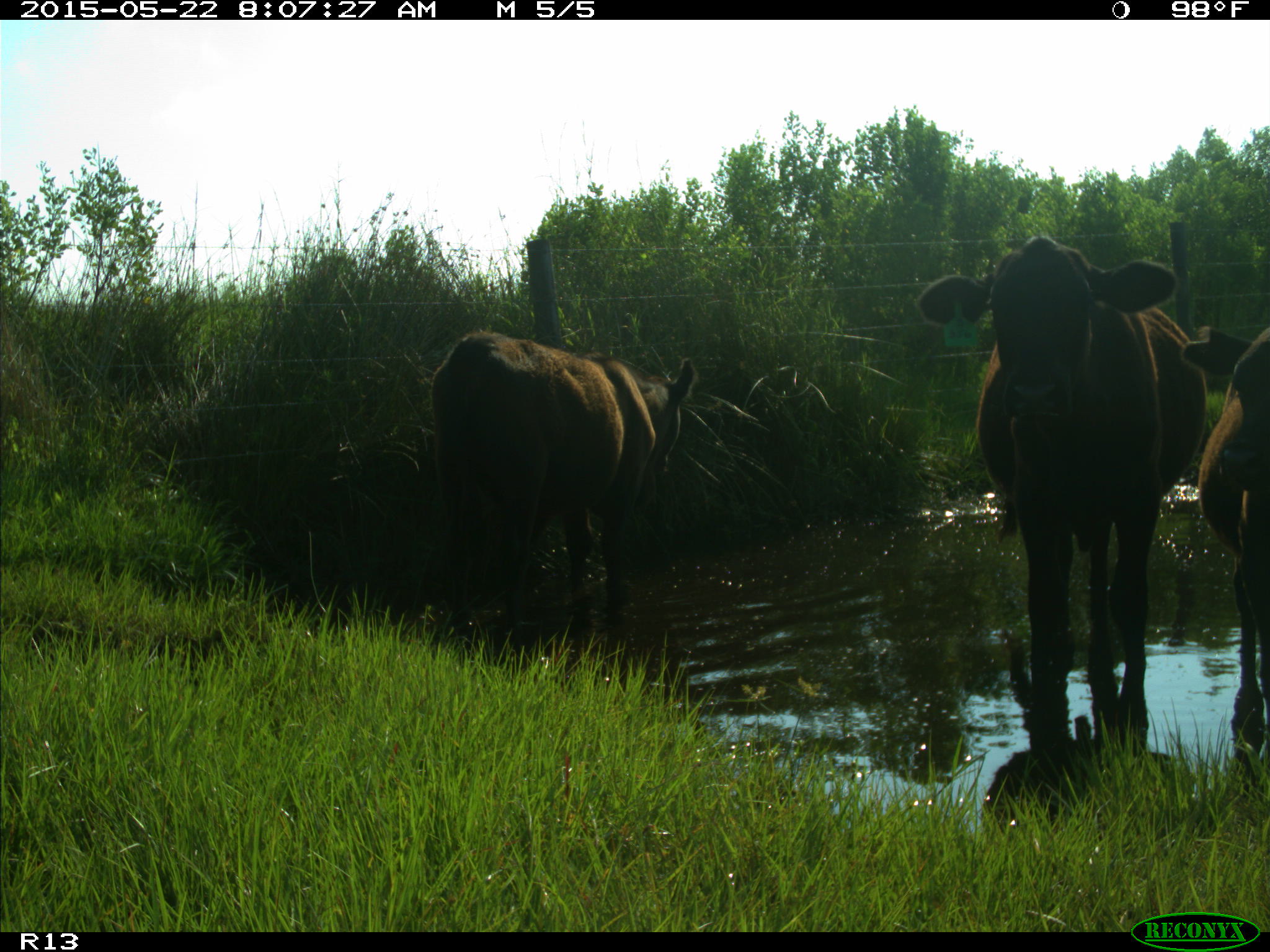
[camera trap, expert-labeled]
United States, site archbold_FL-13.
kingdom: Animalia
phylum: Chordata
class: Mammalia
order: Artiodactyla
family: Bovidae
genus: Bos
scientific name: Bos taurus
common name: domestic cow